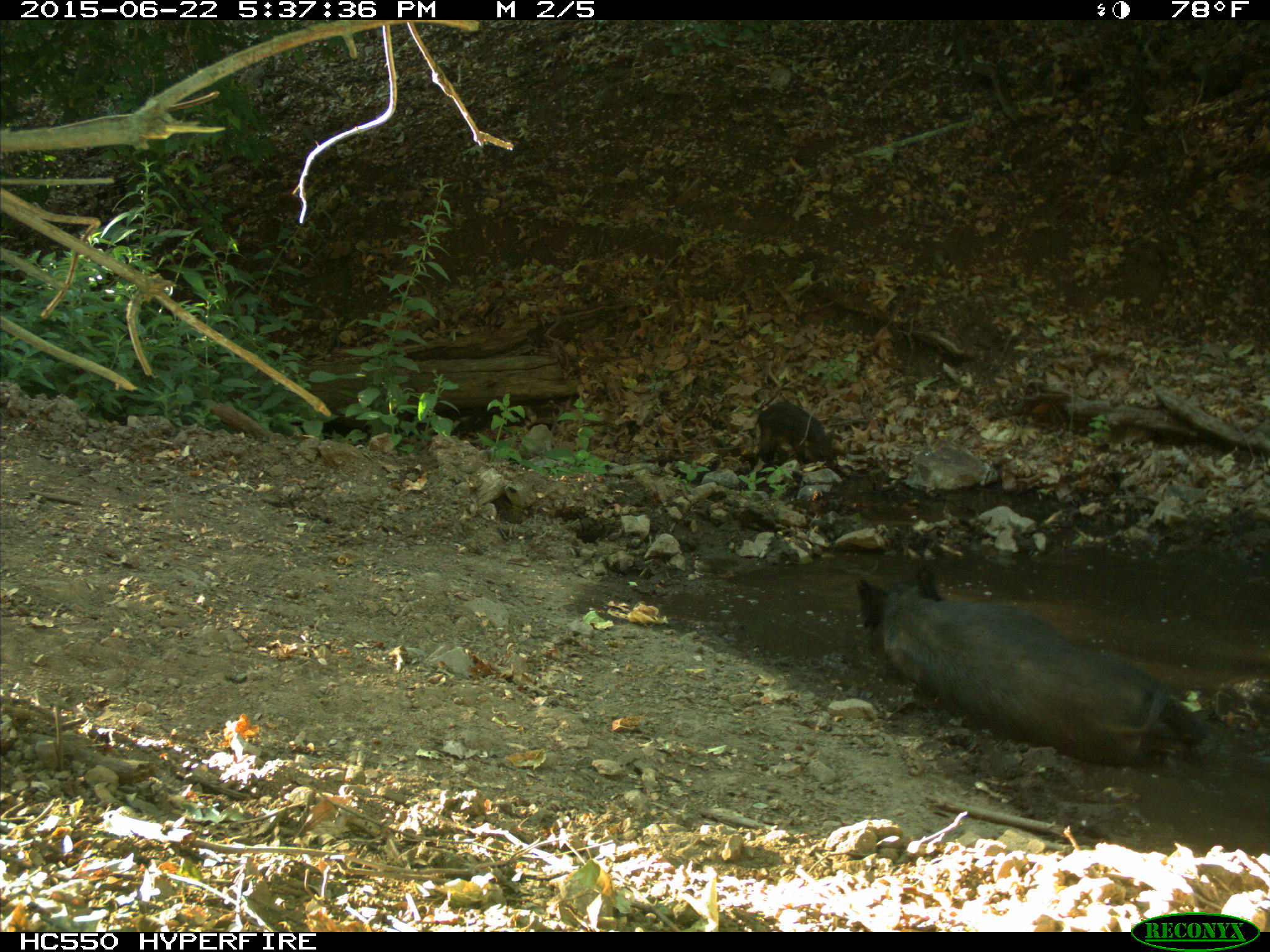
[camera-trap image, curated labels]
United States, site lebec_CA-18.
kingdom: Animalia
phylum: Chordata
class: Mammalia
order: Artiodactyla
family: Suidae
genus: Sus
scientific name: Sus scrofa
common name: wild boar